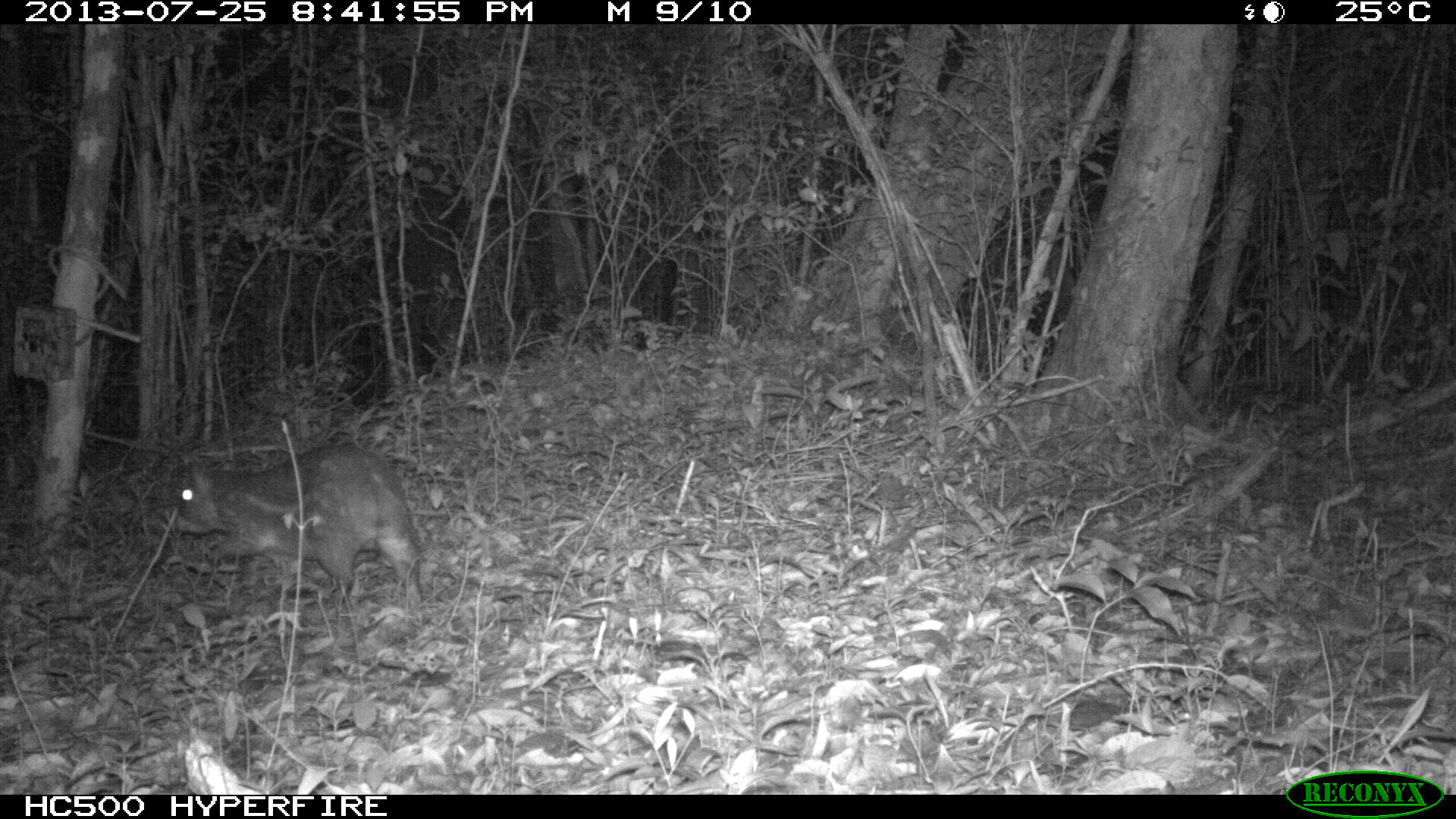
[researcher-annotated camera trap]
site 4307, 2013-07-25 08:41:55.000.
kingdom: Animalia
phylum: Chordata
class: Mammalia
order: Rodentia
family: Cuniculidae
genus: Cuniculus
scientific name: Cuniculus paca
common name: lowland paca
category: agouti paca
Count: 1.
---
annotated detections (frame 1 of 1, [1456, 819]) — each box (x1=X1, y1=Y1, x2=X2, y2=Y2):
agouti paca: (x1=173, y1=441, x2=424, y2=611)